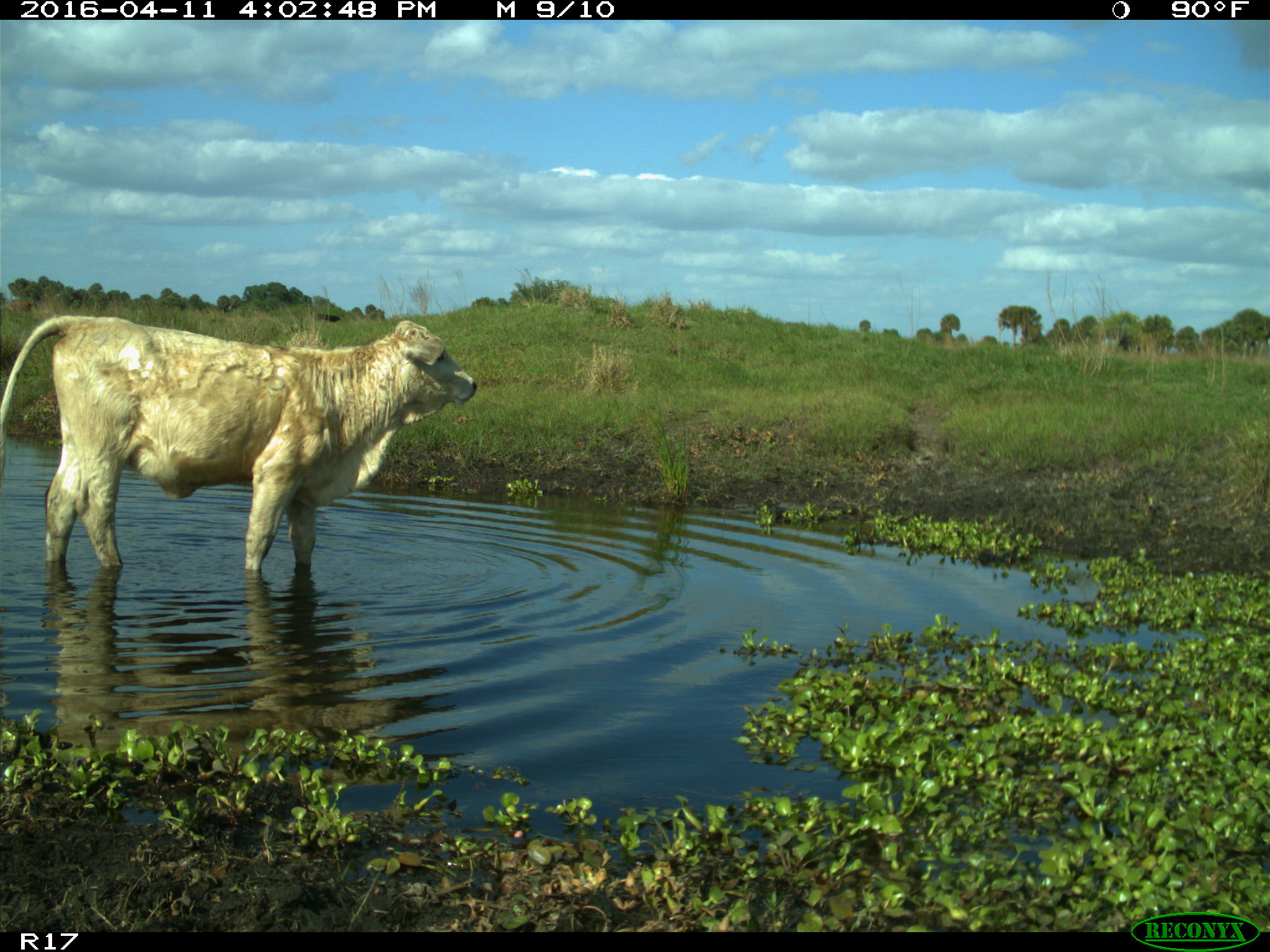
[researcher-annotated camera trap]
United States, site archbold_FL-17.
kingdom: Animalia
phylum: Chordata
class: Mammalia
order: Artiodactyla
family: Bovidae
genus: Bos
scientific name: Bos taurus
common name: domestic cow